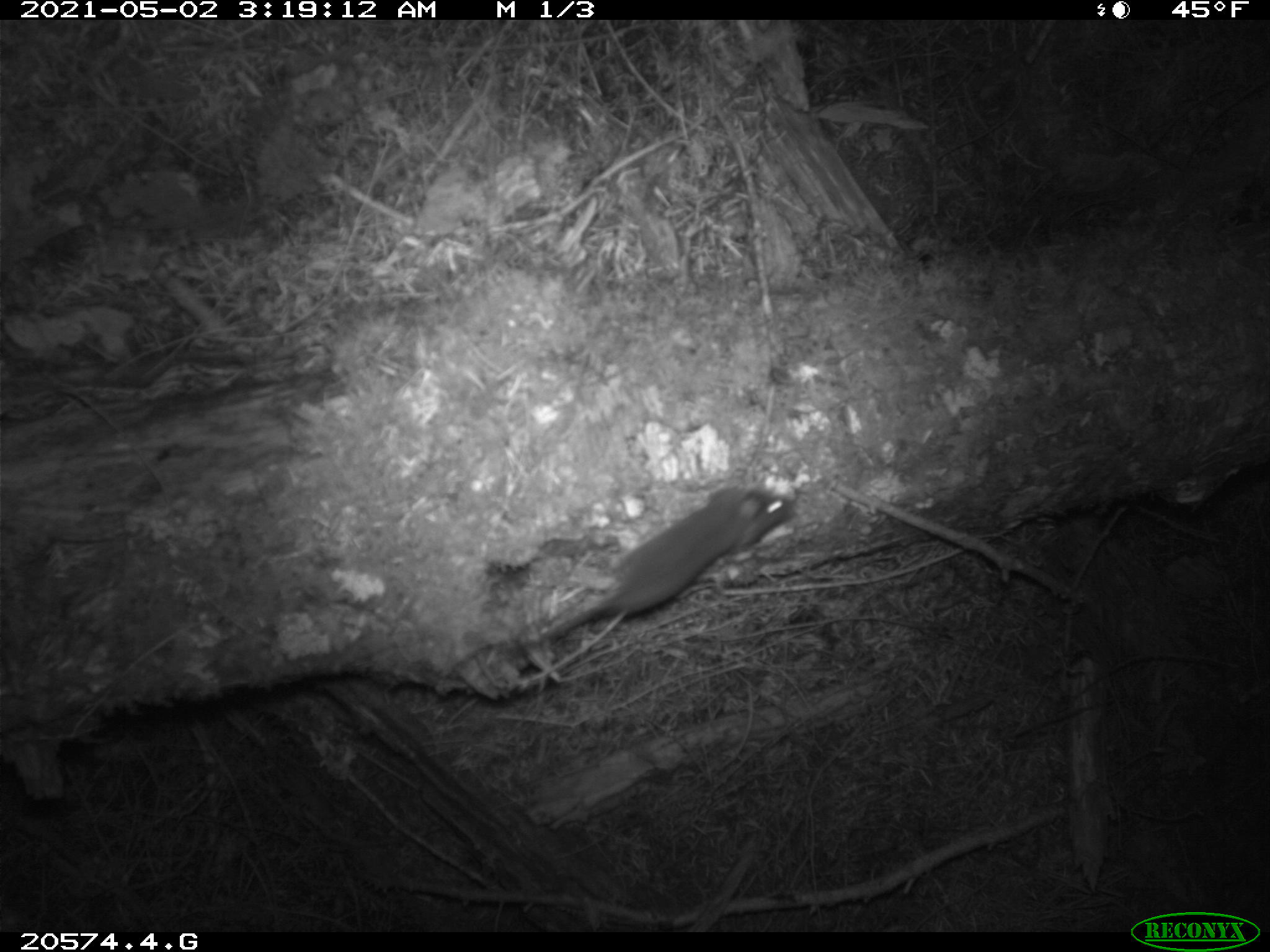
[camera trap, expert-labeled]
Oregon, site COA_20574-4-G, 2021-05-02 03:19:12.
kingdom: Animalia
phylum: Chordata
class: Mammalia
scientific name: Mammalia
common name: small mammal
Small mammal (Mammalia).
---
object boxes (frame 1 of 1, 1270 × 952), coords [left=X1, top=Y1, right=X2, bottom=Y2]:
small mammal: [left=522, top=480, right=801, bottom=657]